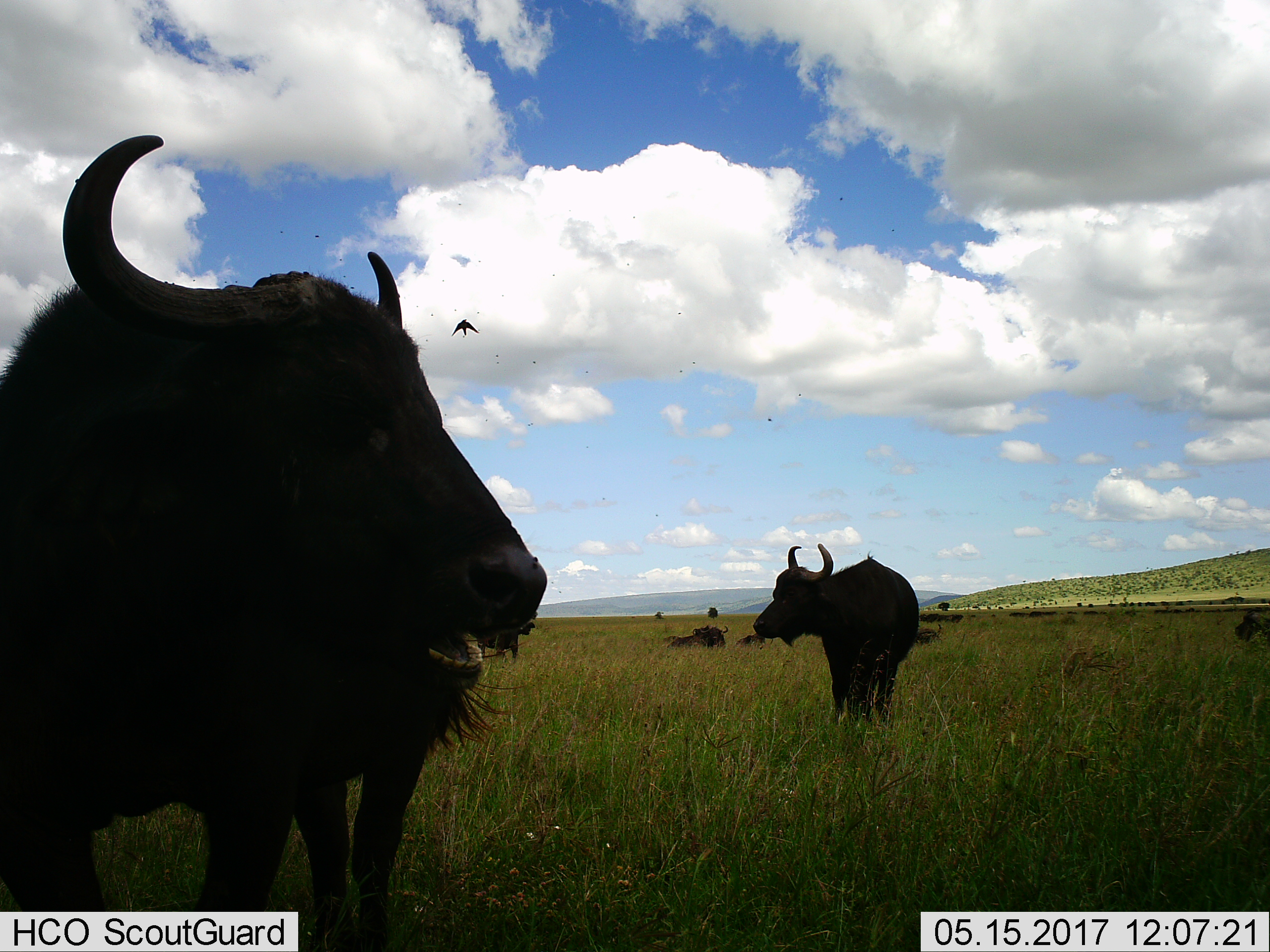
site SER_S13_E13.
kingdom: Animalia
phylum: Chordata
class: Mammalia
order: Artiodactyla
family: Bovidae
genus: Syncerus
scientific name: Syncerus caffer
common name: african buffalo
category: buffalo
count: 7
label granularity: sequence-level